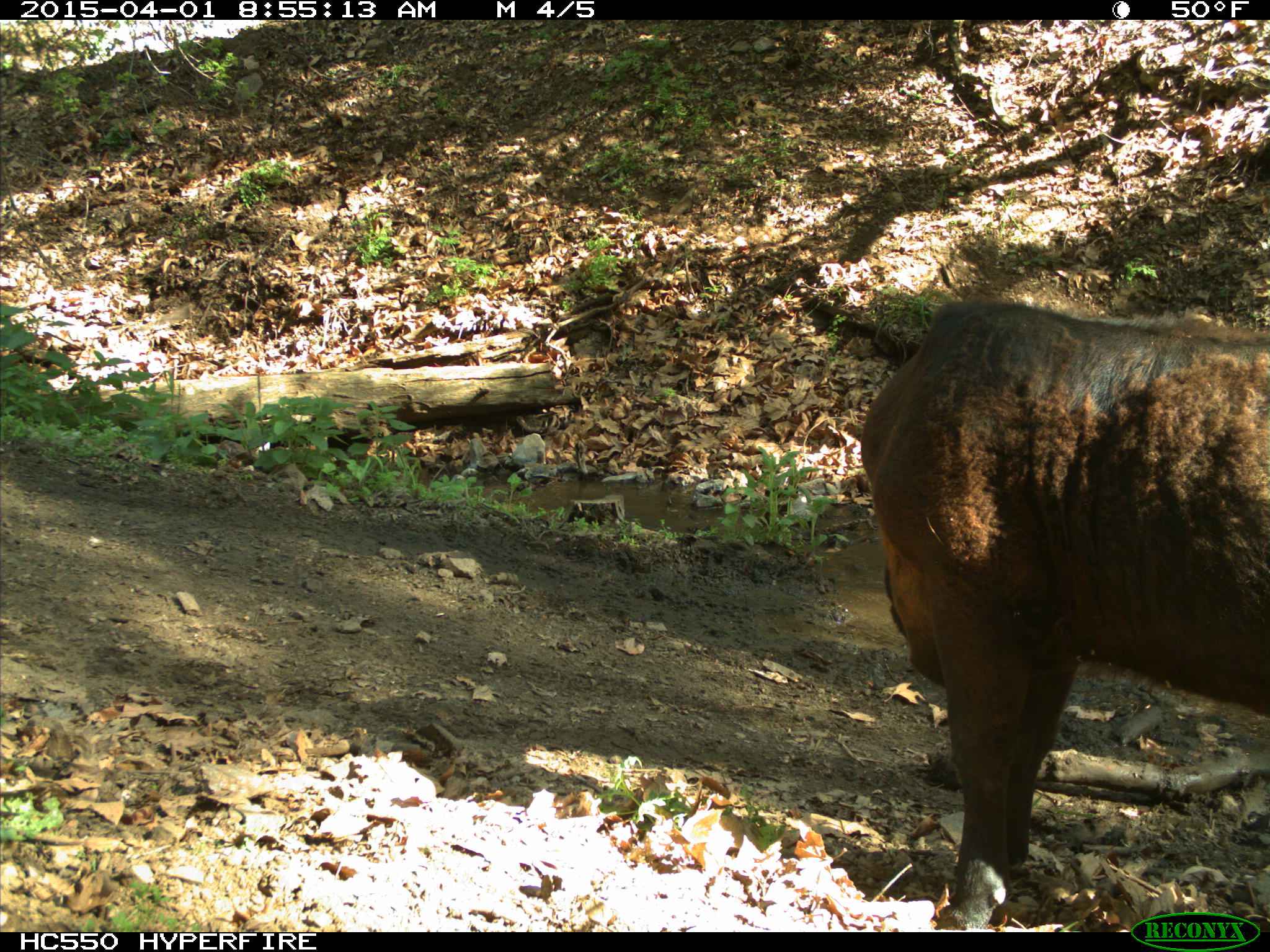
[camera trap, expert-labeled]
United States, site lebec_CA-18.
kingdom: Animalia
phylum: Chordata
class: Mammalia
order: Artiodactyla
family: Bovidae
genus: Bos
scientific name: Bos taurus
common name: domestic cow